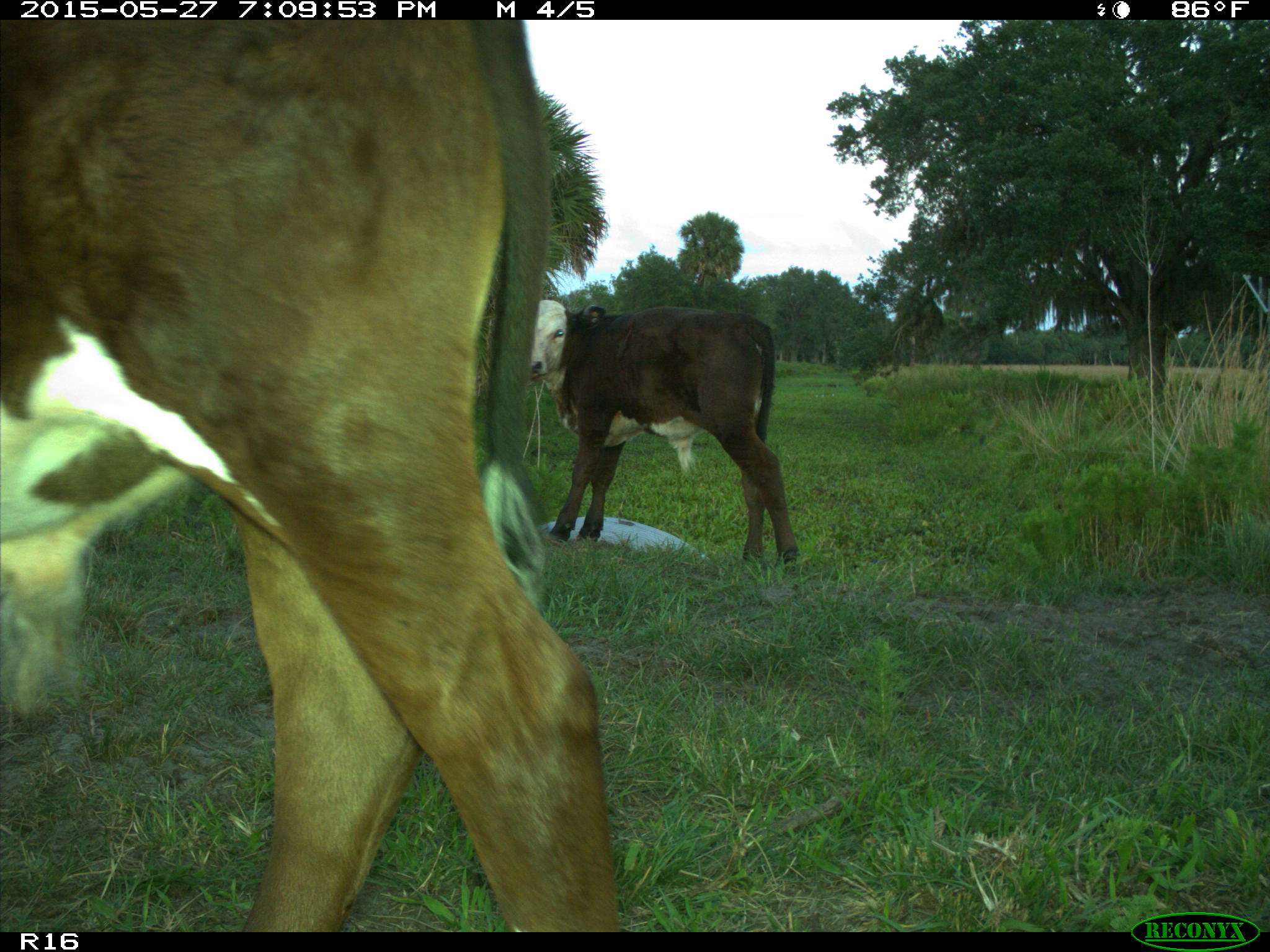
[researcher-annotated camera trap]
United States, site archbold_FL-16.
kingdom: Animalia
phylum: Chordata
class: Mammalia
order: Artiodactyla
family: Bovidae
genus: Bos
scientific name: Bos taurus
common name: domestic cow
Bos taurus (domestic cow).